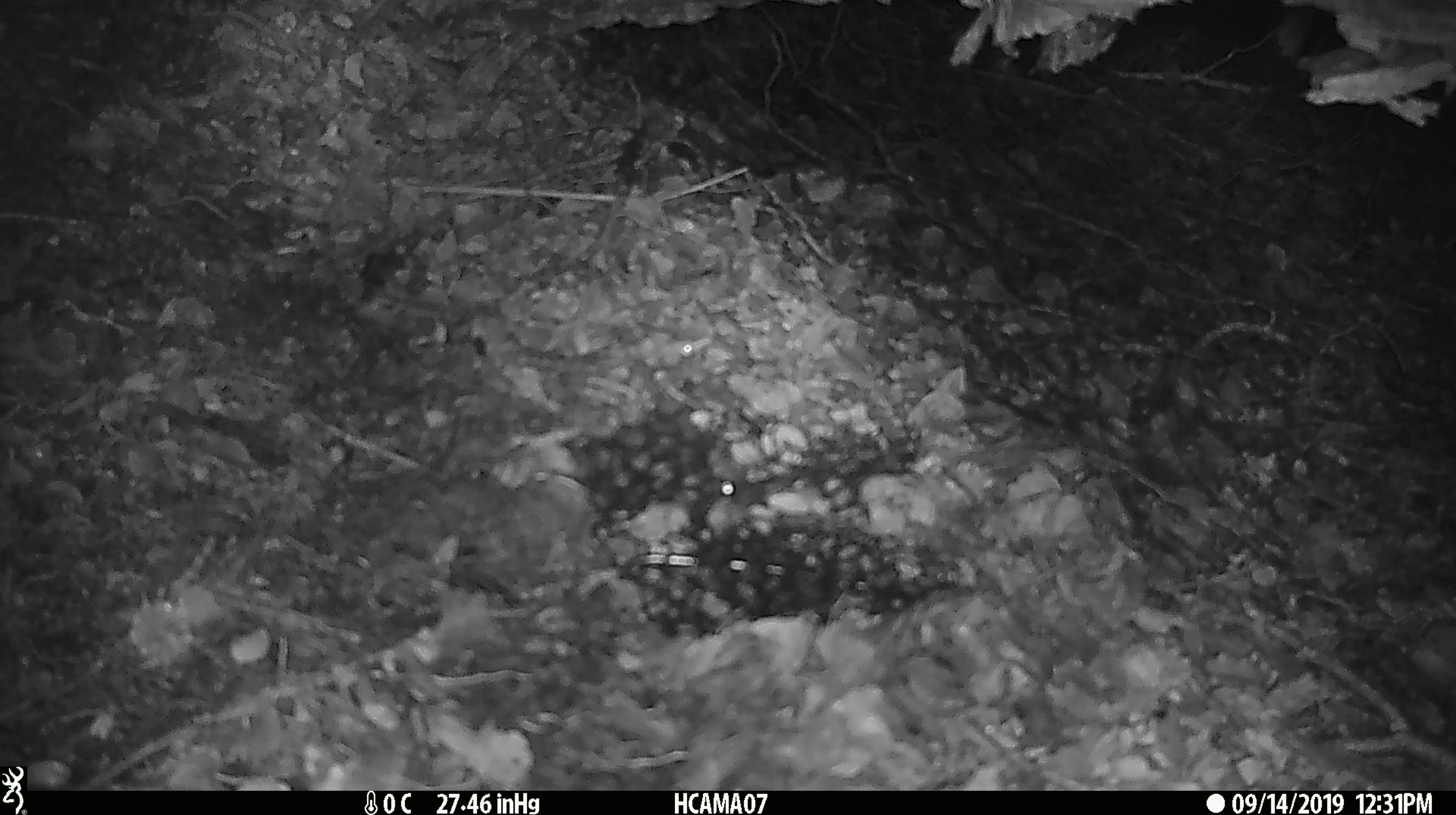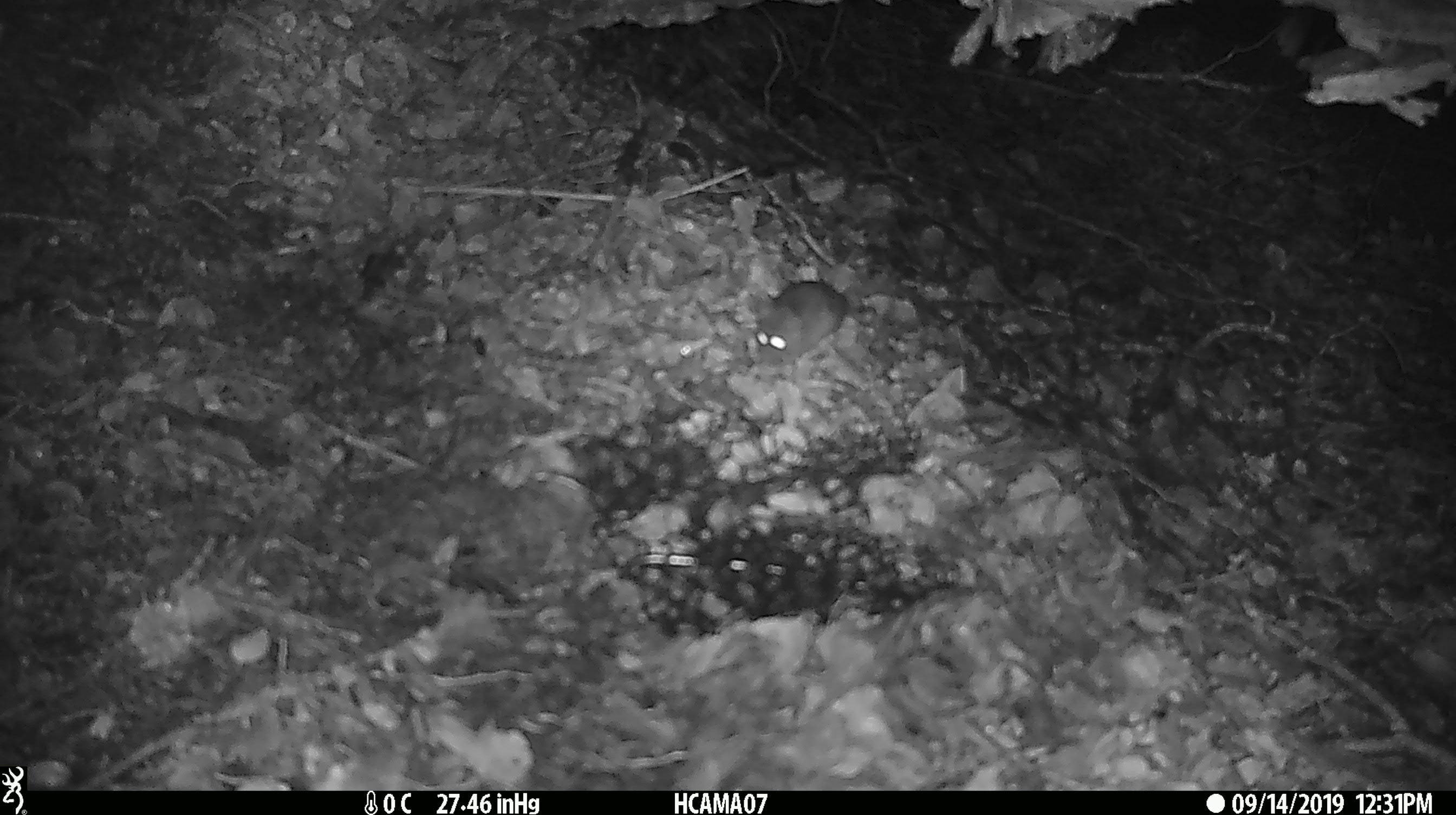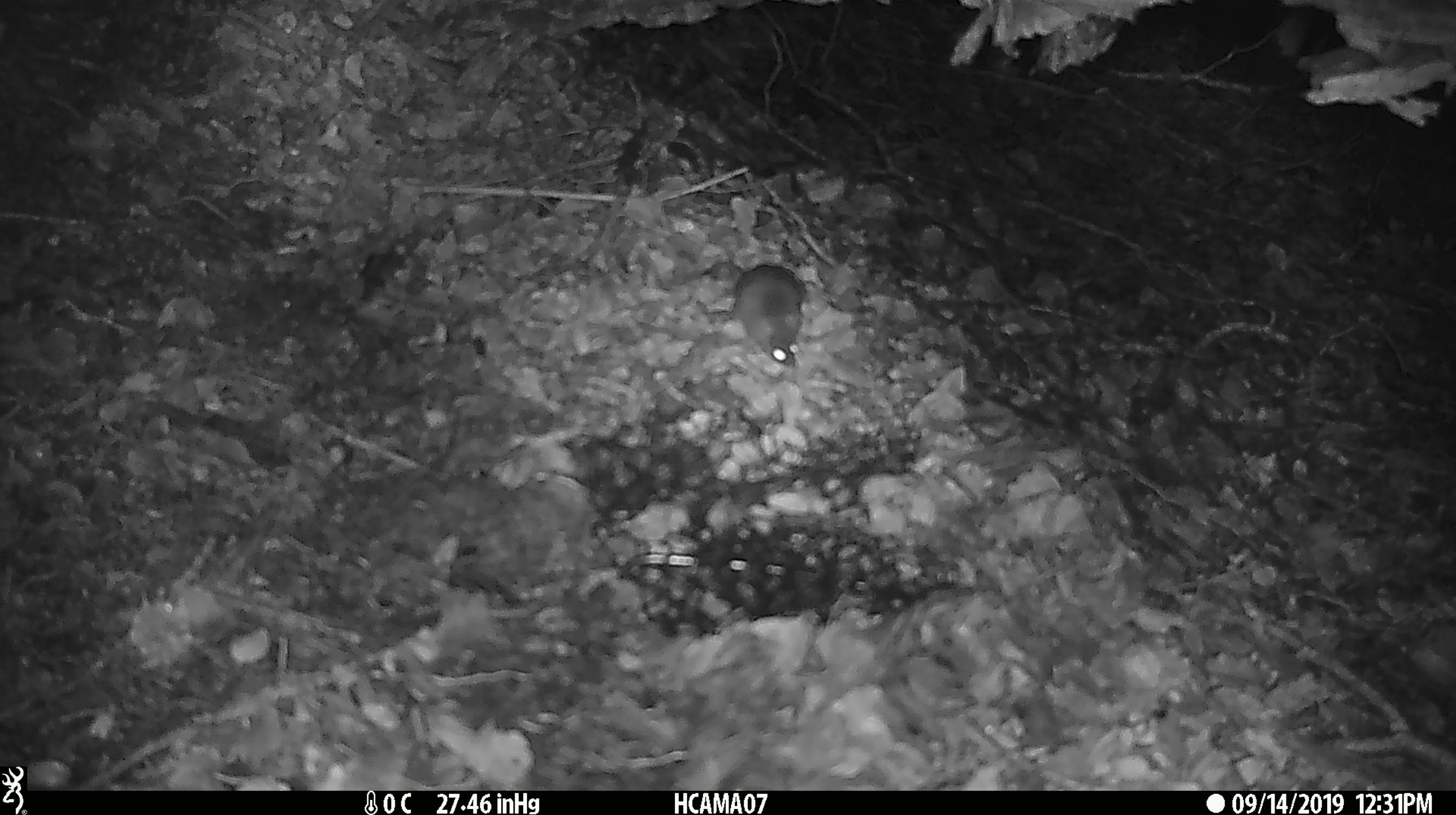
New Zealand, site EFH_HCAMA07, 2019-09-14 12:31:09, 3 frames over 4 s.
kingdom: Animalia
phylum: Chordata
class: Mammalia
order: Rodentia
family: Muridae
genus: Mus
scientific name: Mus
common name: mouse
Mouse (Mus).